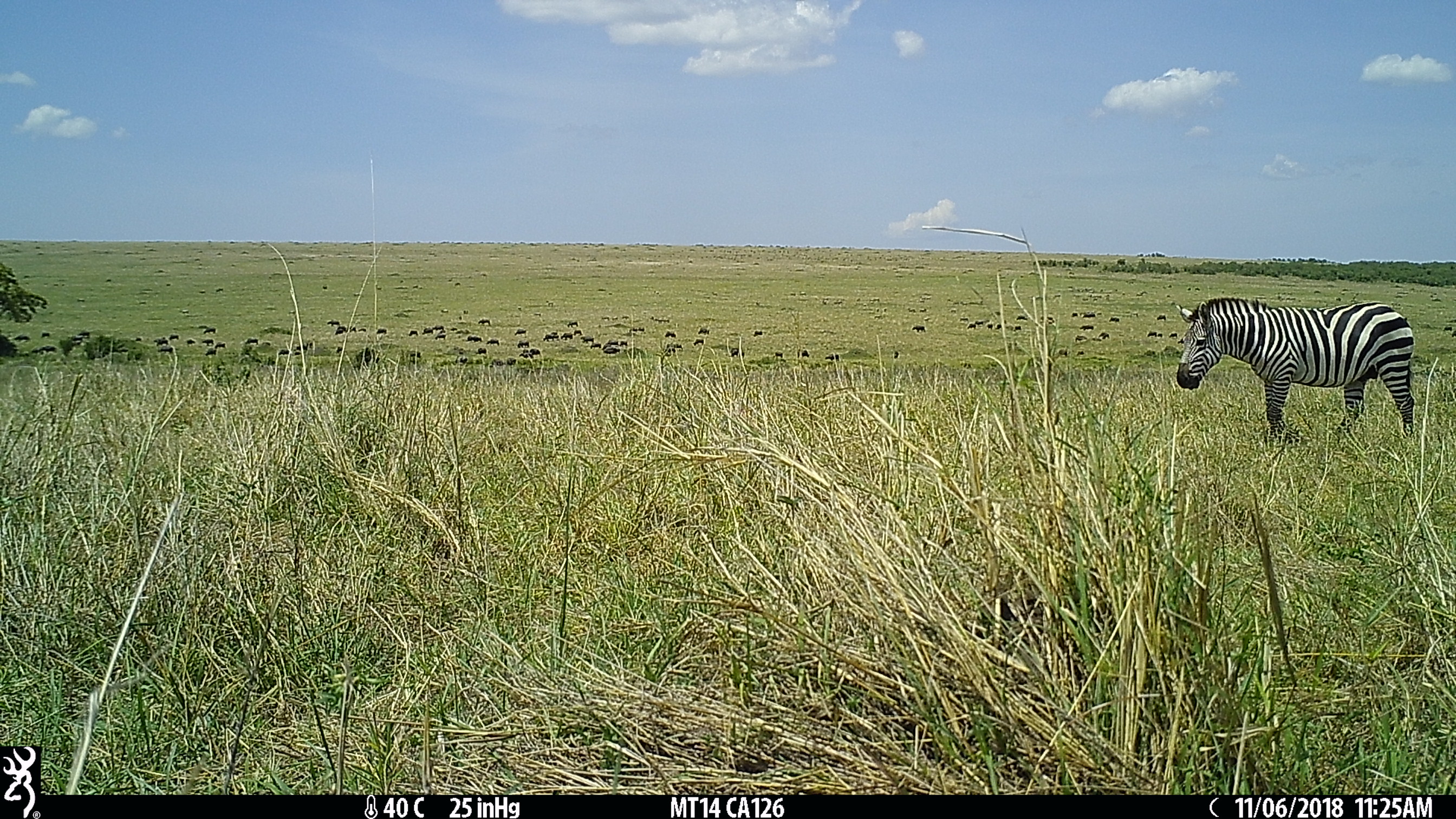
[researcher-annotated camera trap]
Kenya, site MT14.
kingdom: Animalia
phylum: Chordata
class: Mammalia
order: Perissodactyla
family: Equidae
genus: Equus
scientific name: Equus quagga burchellii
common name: burchell's zebra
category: zebra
Zebra (burchell's zebra) (Equus quagga burchellii).